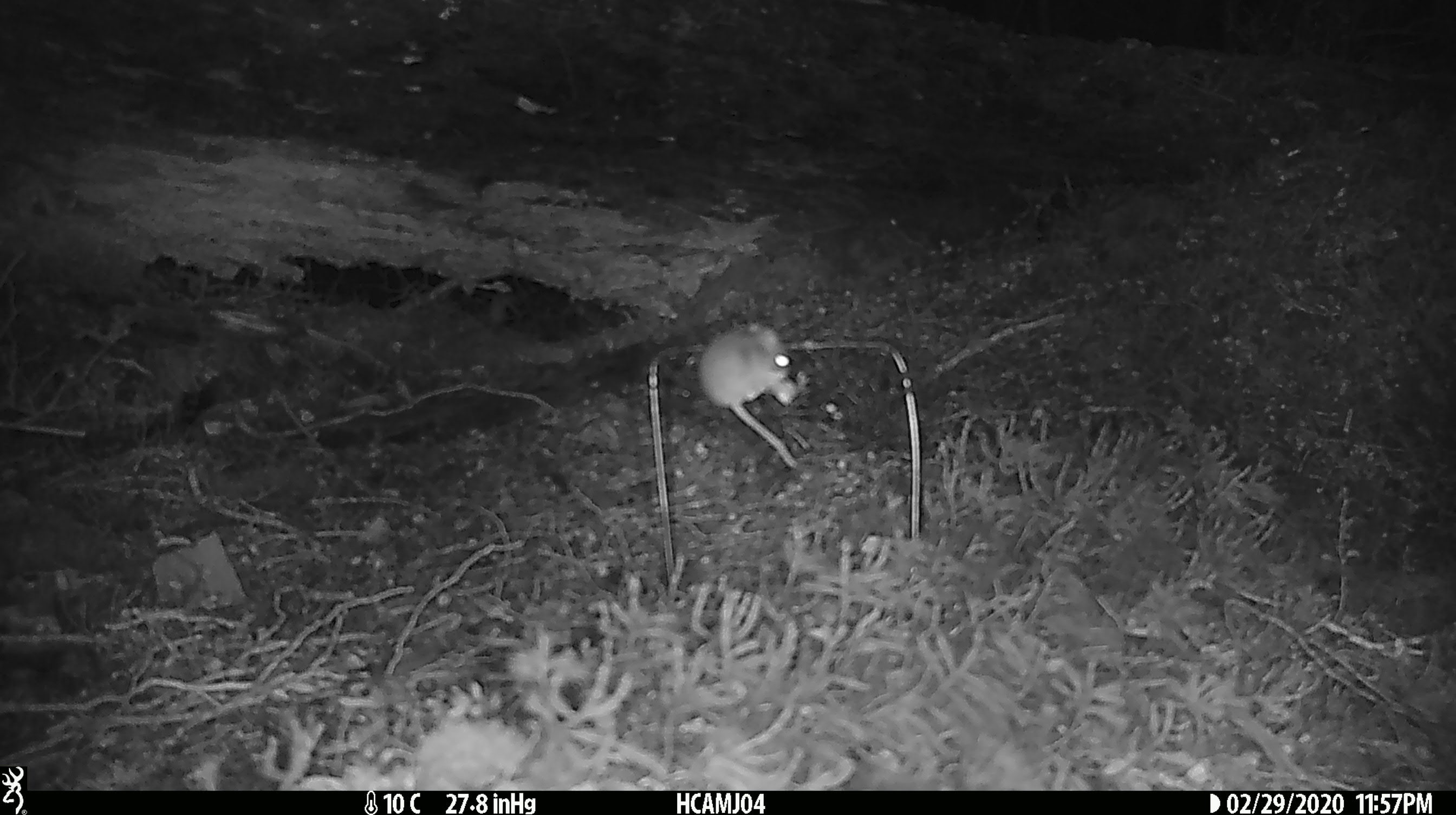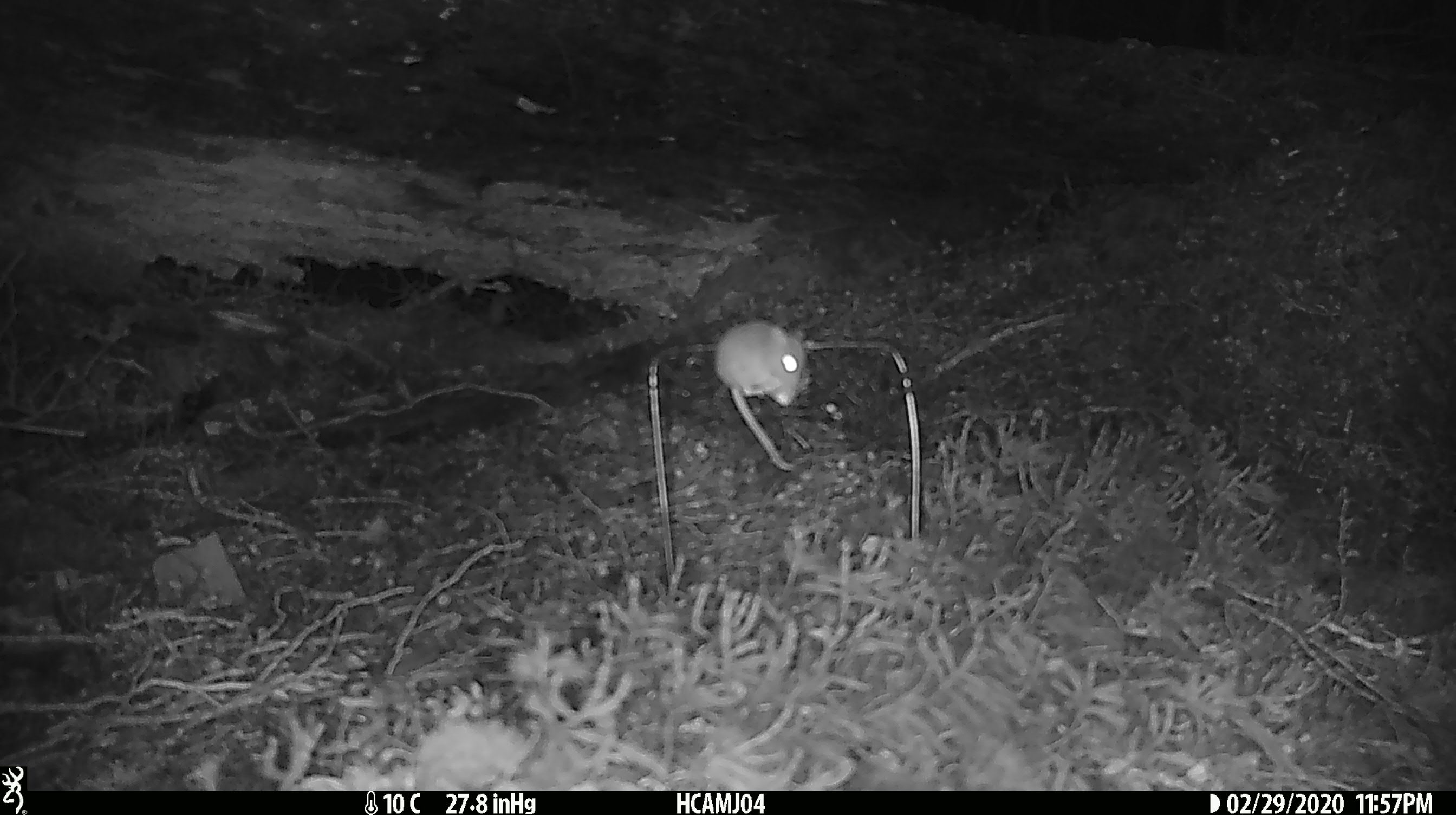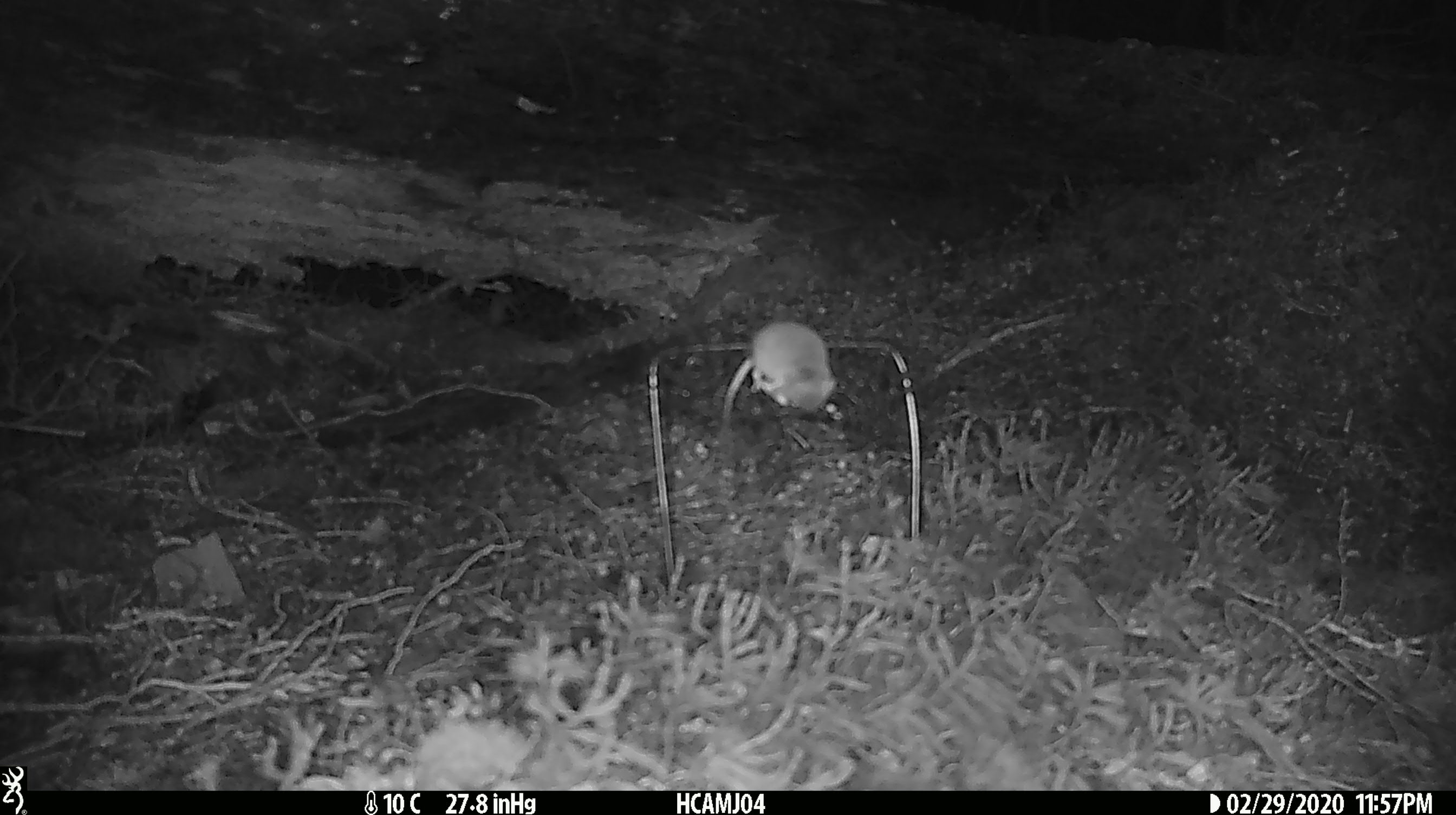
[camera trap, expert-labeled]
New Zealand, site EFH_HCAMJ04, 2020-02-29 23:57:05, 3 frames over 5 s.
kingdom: Animalia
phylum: Chordata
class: Mammalia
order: Rodentia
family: Muridae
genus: Mus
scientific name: Mus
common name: mouse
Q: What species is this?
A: Mouse (Mus).